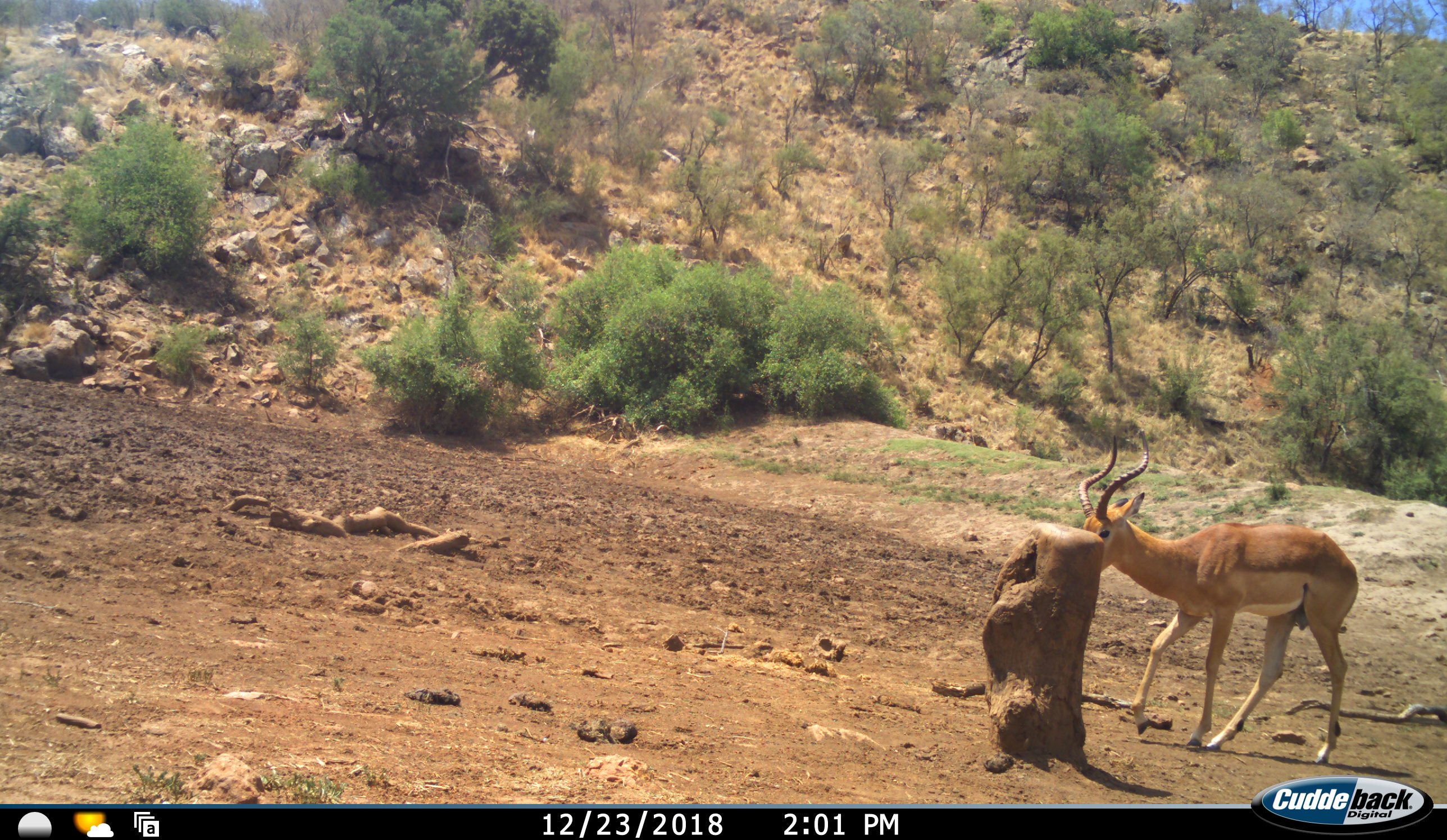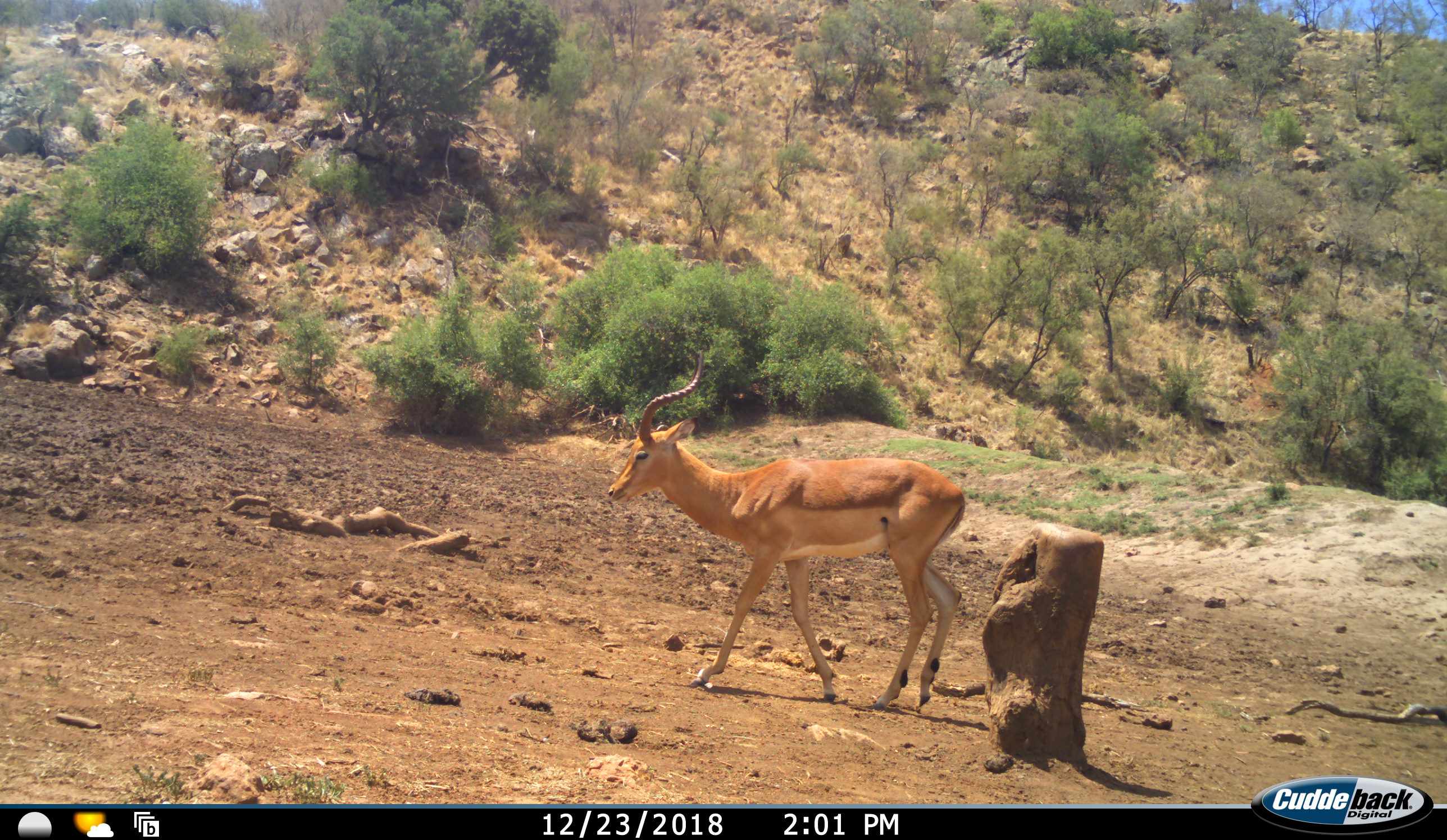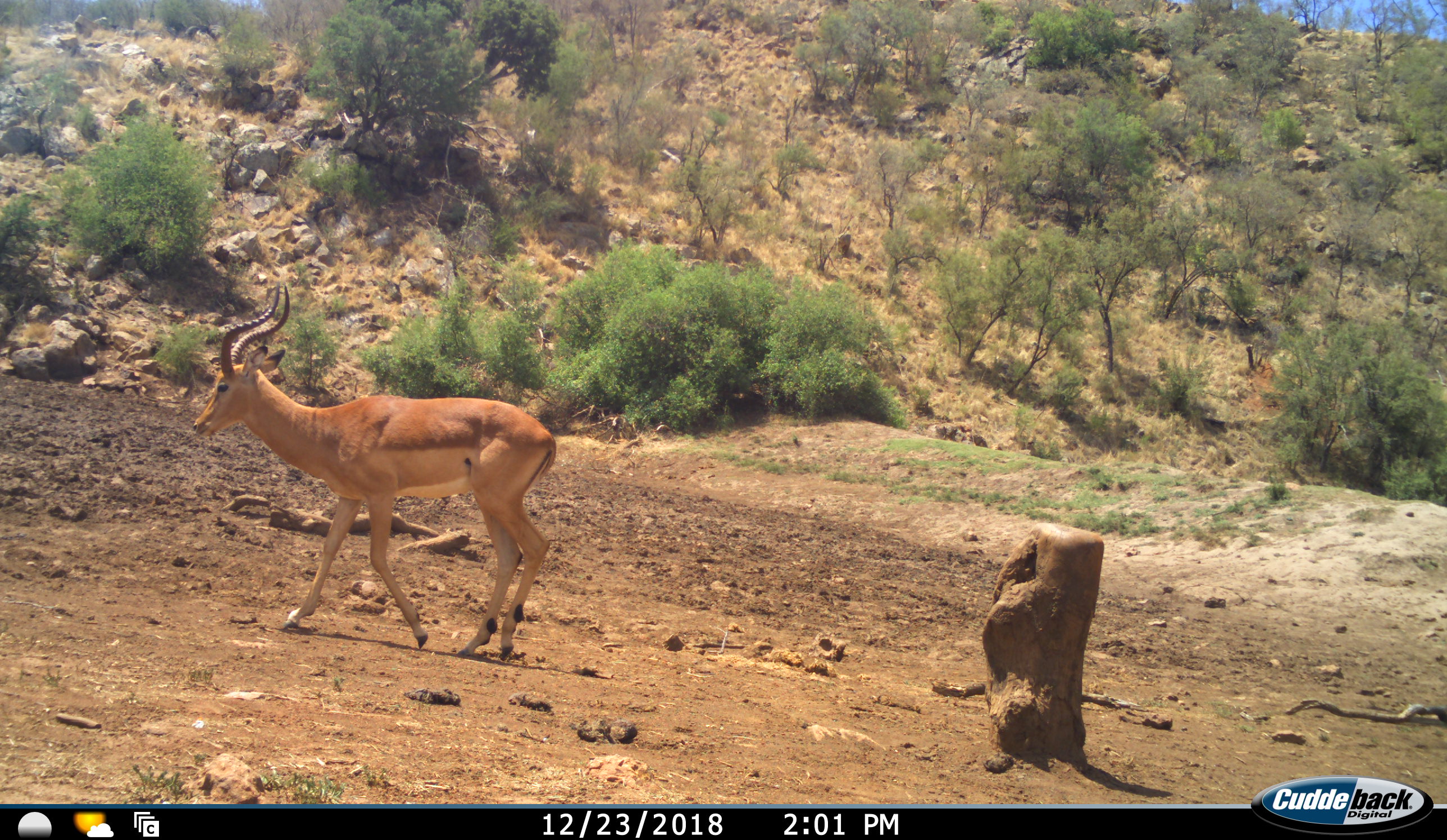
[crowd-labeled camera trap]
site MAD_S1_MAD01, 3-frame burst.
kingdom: Animalia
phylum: Chordata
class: Mammalia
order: Artiodactyla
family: Bovidae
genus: Aepyceros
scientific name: Aepyceros melampus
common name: impala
Impala (Aepyceros melampus), count 1. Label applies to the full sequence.